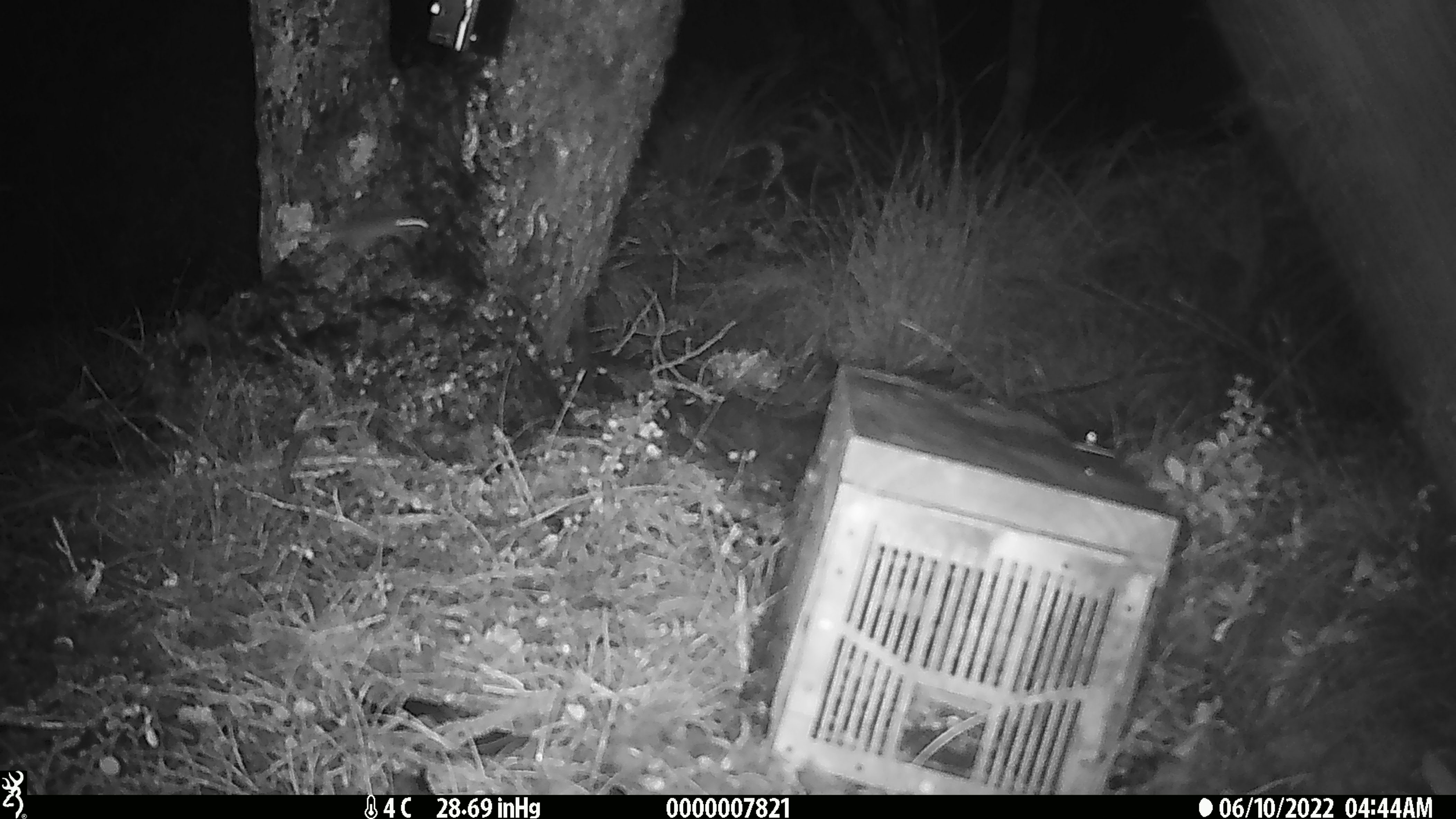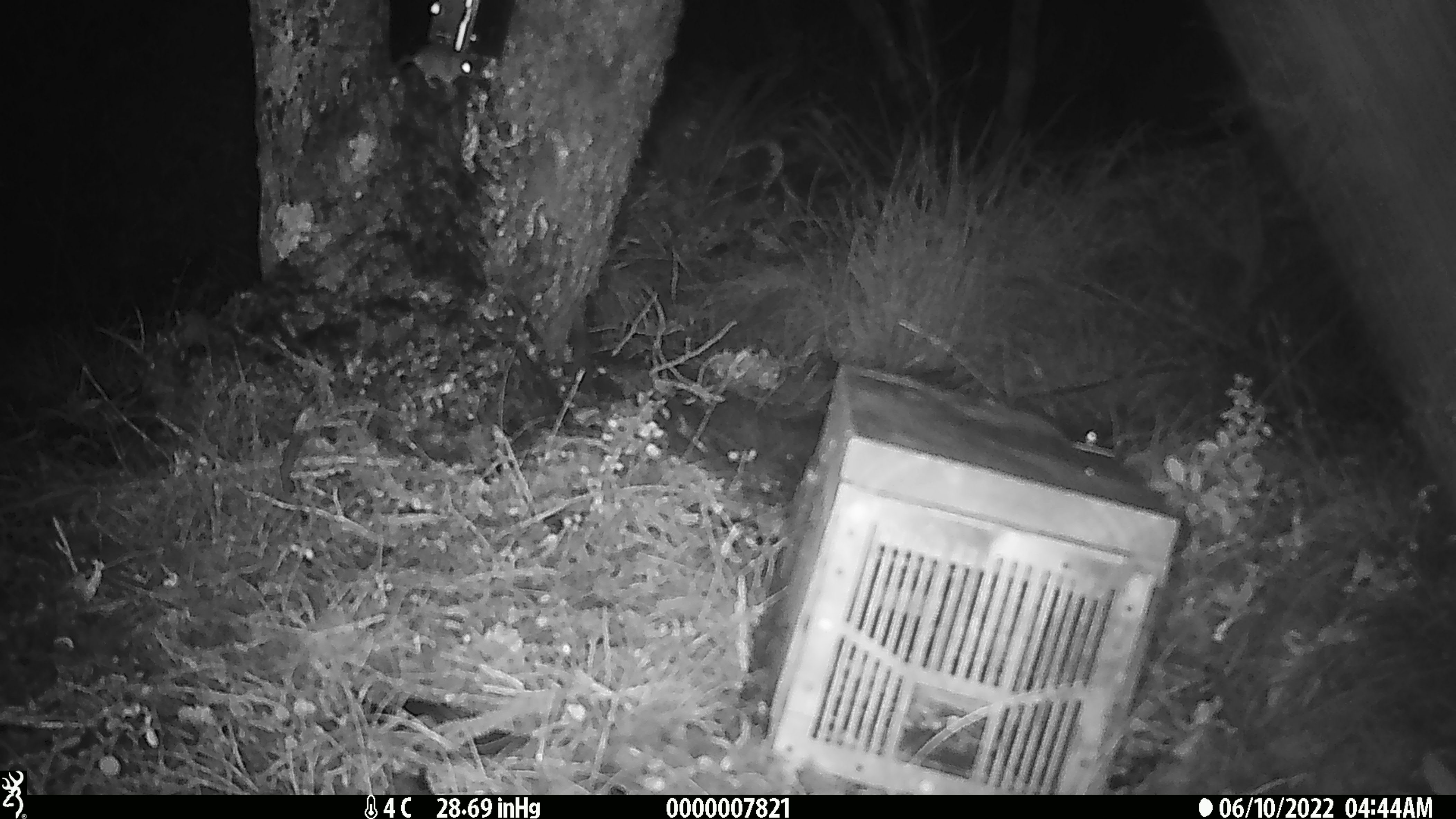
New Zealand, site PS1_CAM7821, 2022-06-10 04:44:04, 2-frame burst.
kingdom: Animalia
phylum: Chordata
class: Mammalia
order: Rodentia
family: Muridae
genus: Mus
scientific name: Mus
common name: mouse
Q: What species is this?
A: Mouse (Mus).